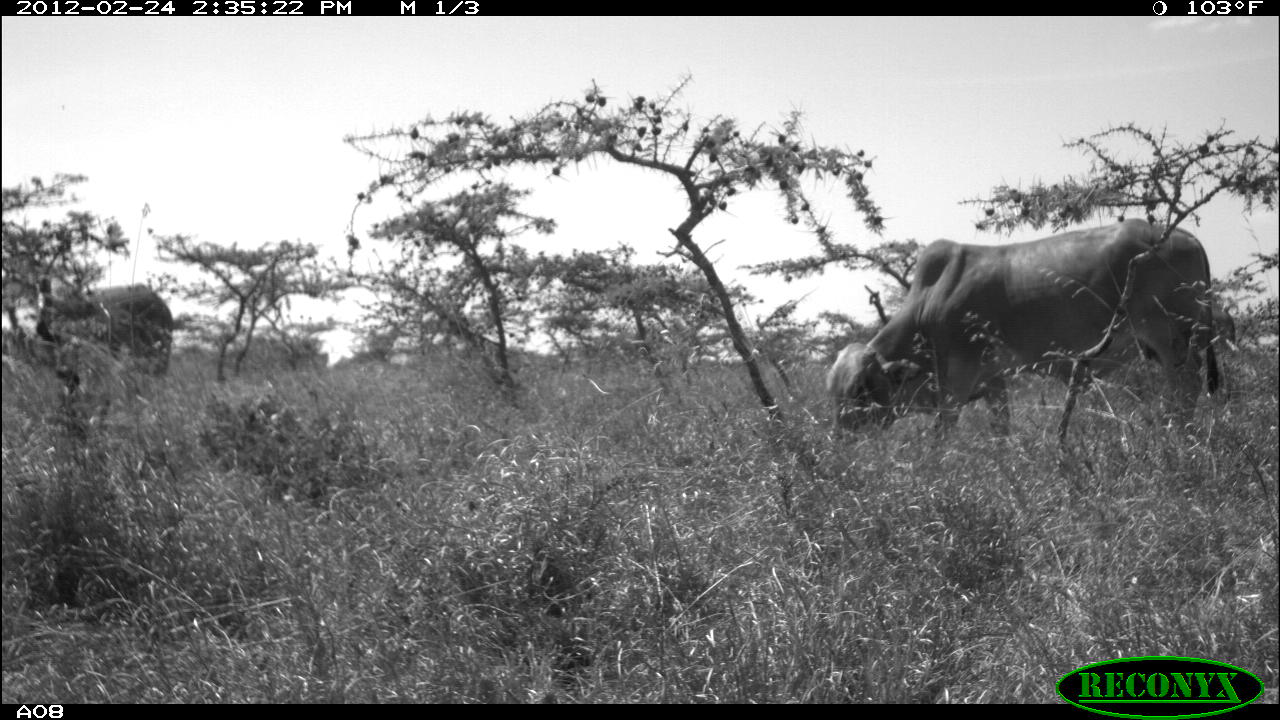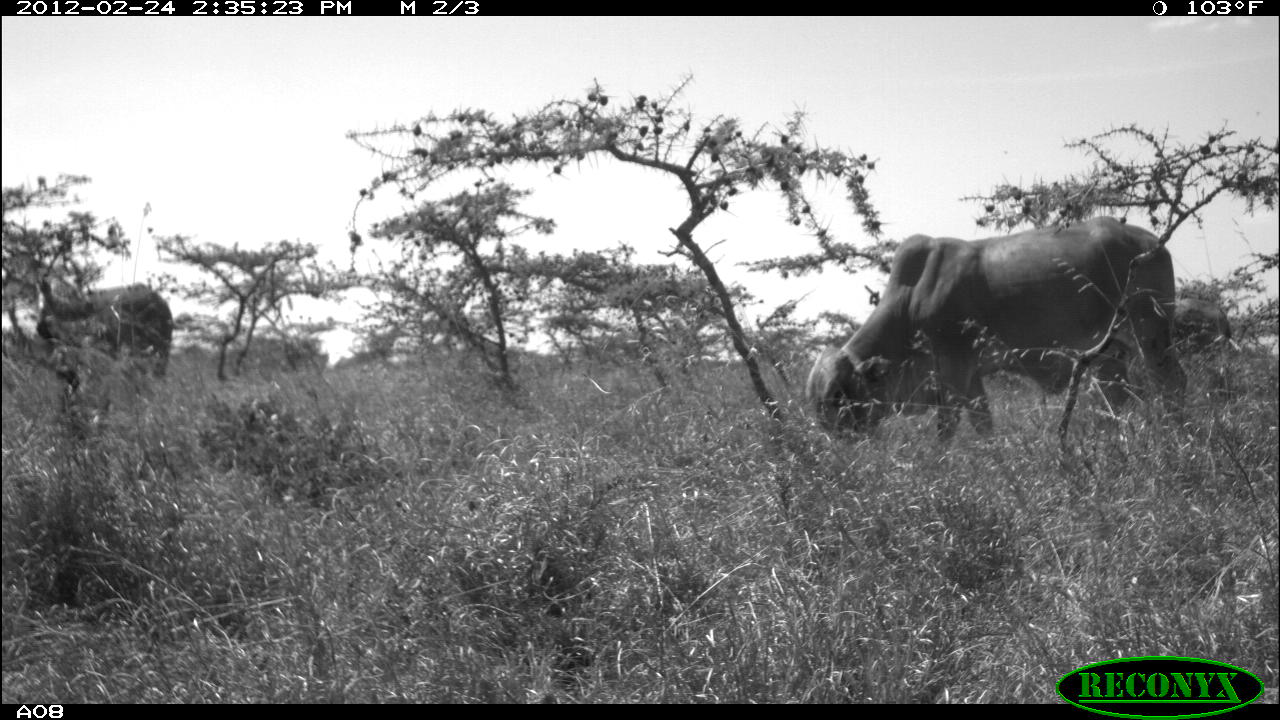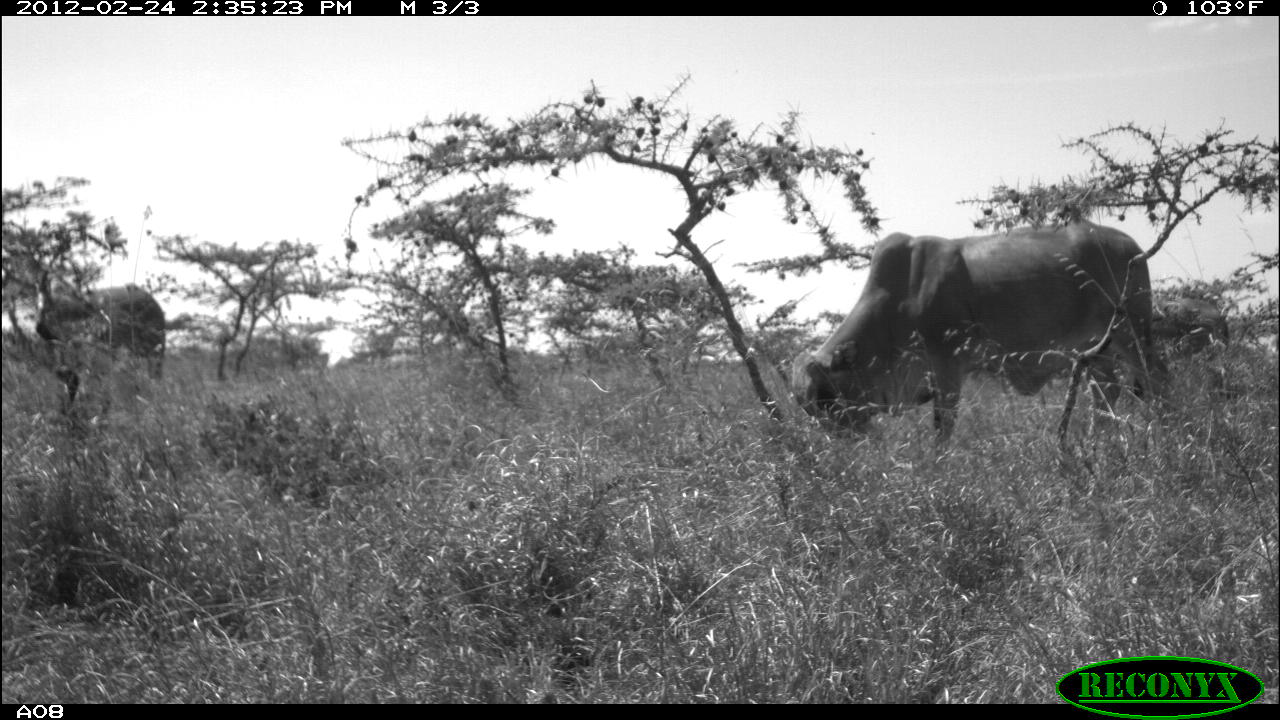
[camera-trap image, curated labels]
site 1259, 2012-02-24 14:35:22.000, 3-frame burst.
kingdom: Animalia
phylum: Chordata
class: Mammalia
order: Artiodactyla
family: Bovidae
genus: Bos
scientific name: Bos taurus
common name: domestic cattle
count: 3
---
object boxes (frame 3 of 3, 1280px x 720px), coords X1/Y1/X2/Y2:
bos taurus: 790/218/1169/441; 35/279/166/379; 1156/296/1227/360